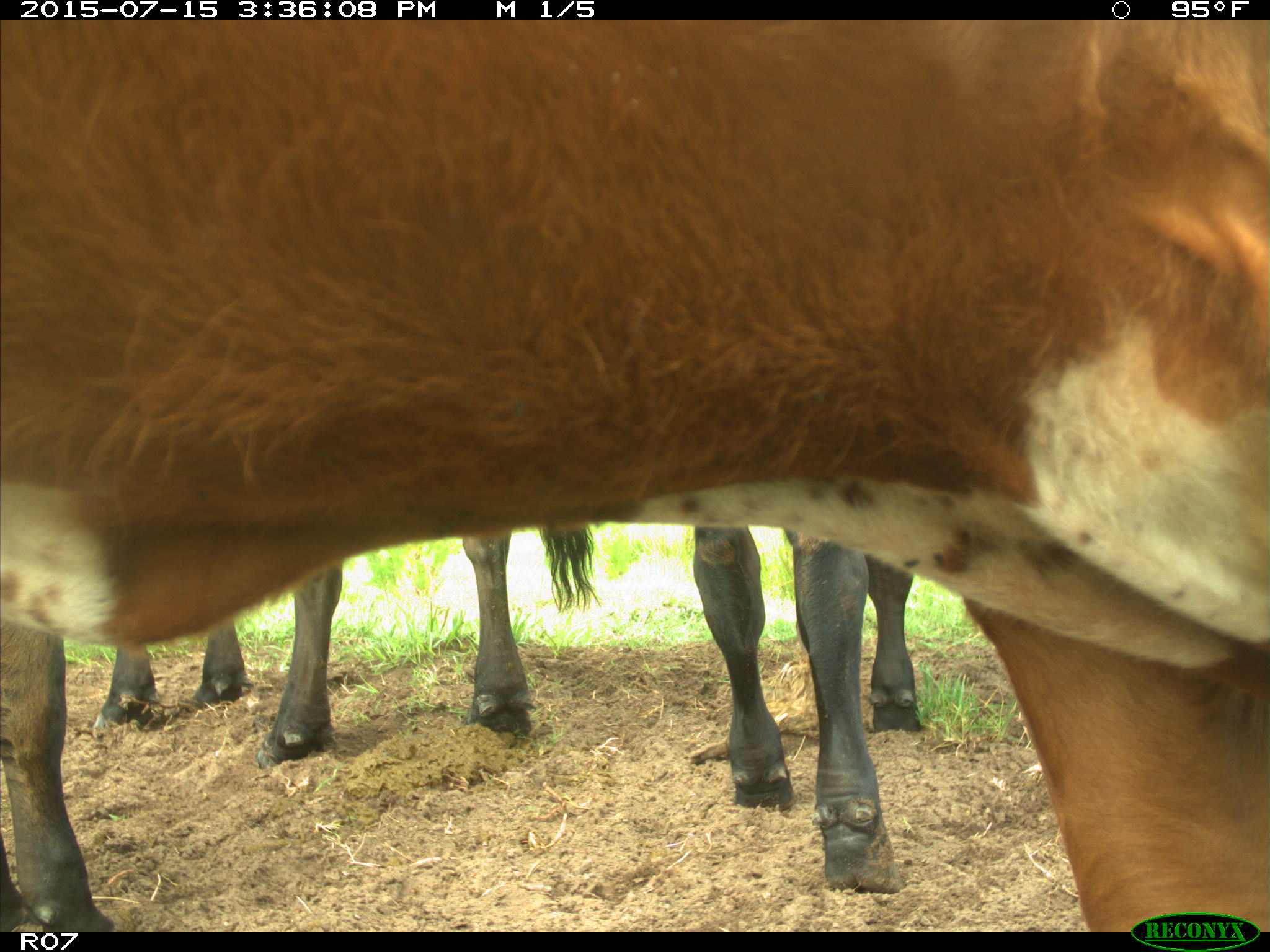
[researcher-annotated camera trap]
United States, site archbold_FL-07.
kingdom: Animalia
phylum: Chordata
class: Mammalia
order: Artiodactyla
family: Bovidae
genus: Bos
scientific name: Bos taurus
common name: domestic cow